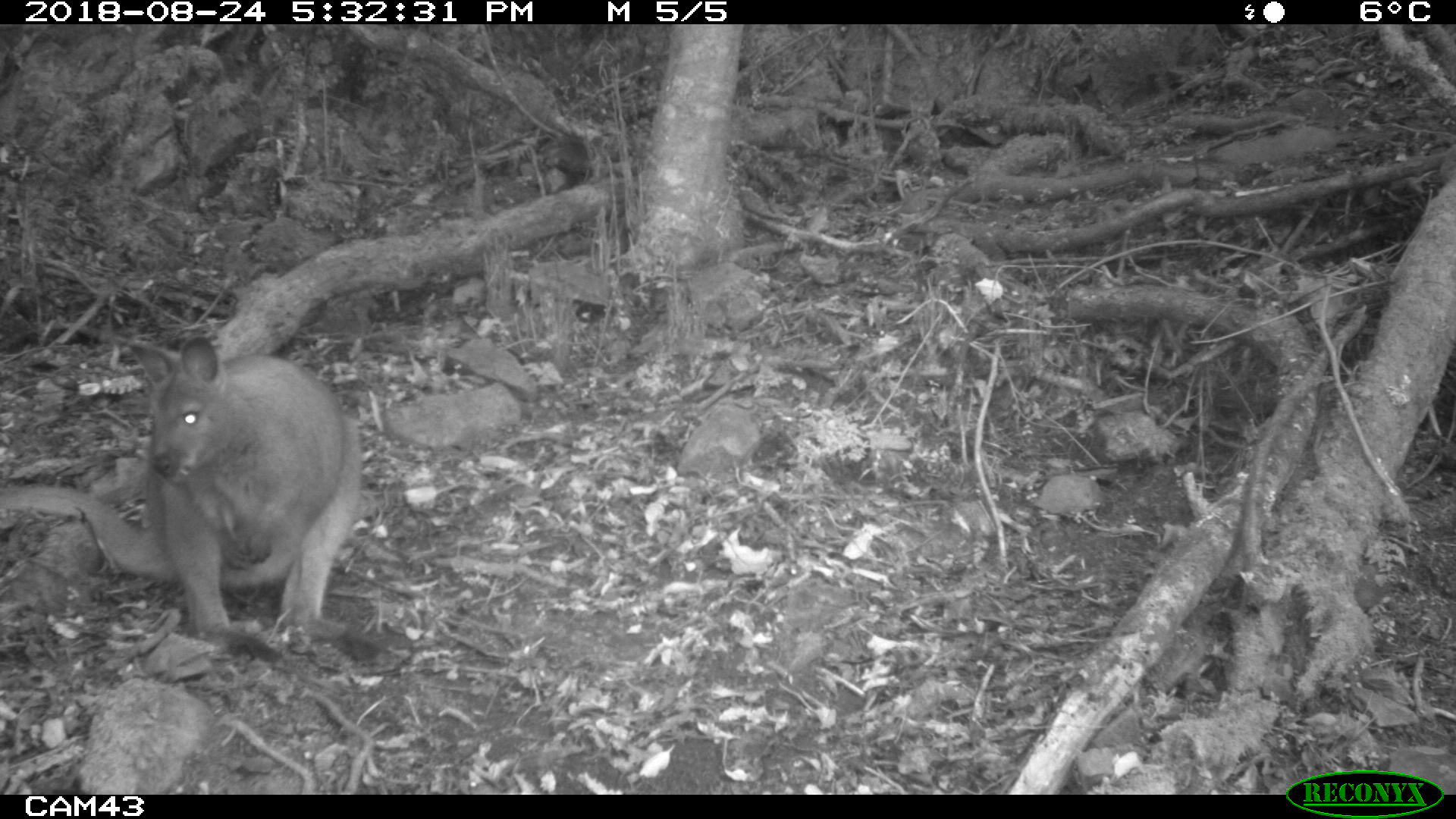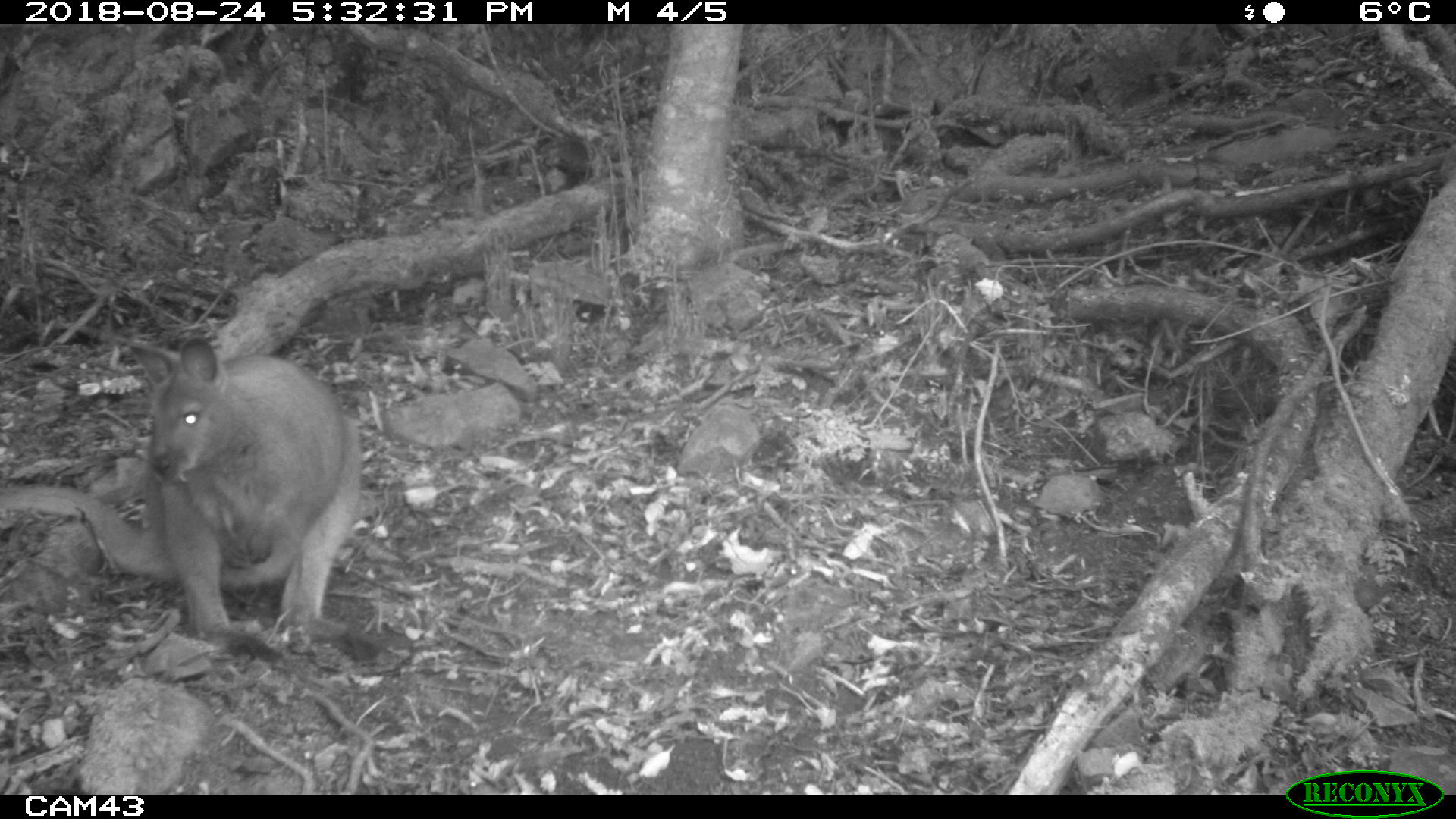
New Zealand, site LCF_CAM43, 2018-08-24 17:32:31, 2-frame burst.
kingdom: Animalia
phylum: Chordata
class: Mammalia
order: Diprotodontia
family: Macropodidae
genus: Notamacropus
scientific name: Notamacropus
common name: wallaby